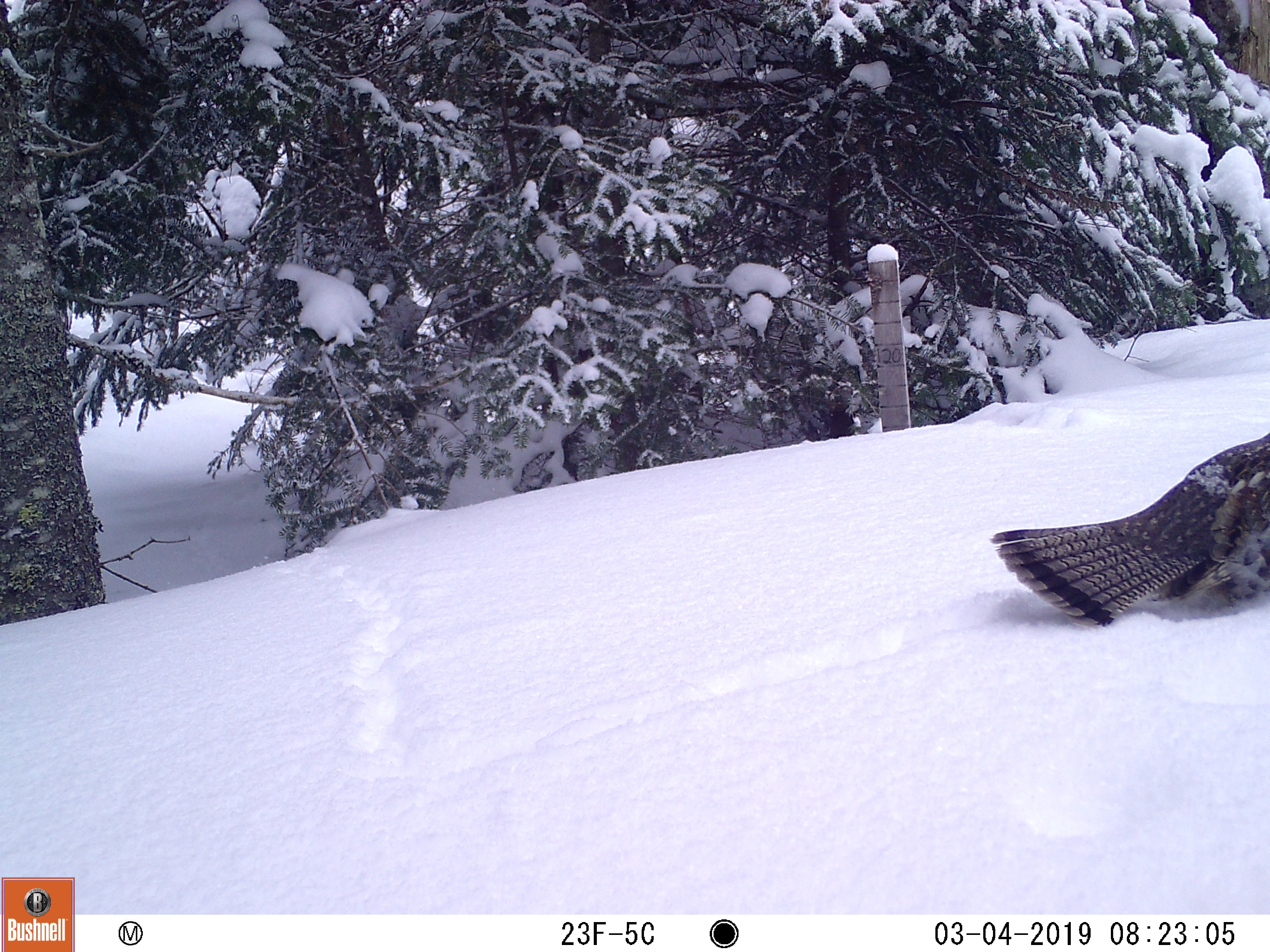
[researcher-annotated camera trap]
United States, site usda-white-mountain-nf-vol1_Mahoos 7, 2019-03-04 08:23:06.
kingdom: Animalia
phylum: Chordata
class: Aves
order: Galliformes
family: Phasianidae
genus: Bonasa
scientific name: Bonasa umbellus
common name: ruffed grouse